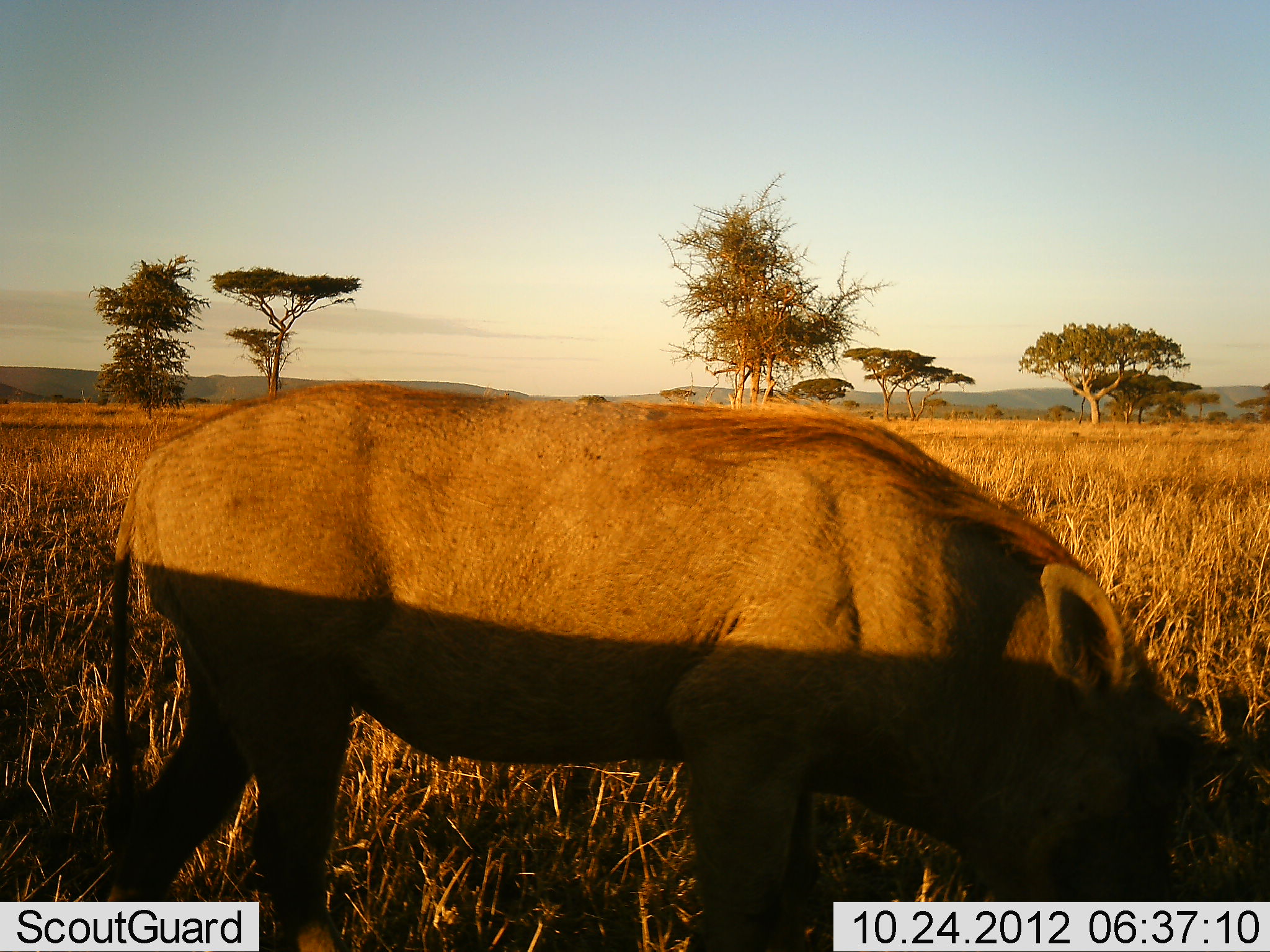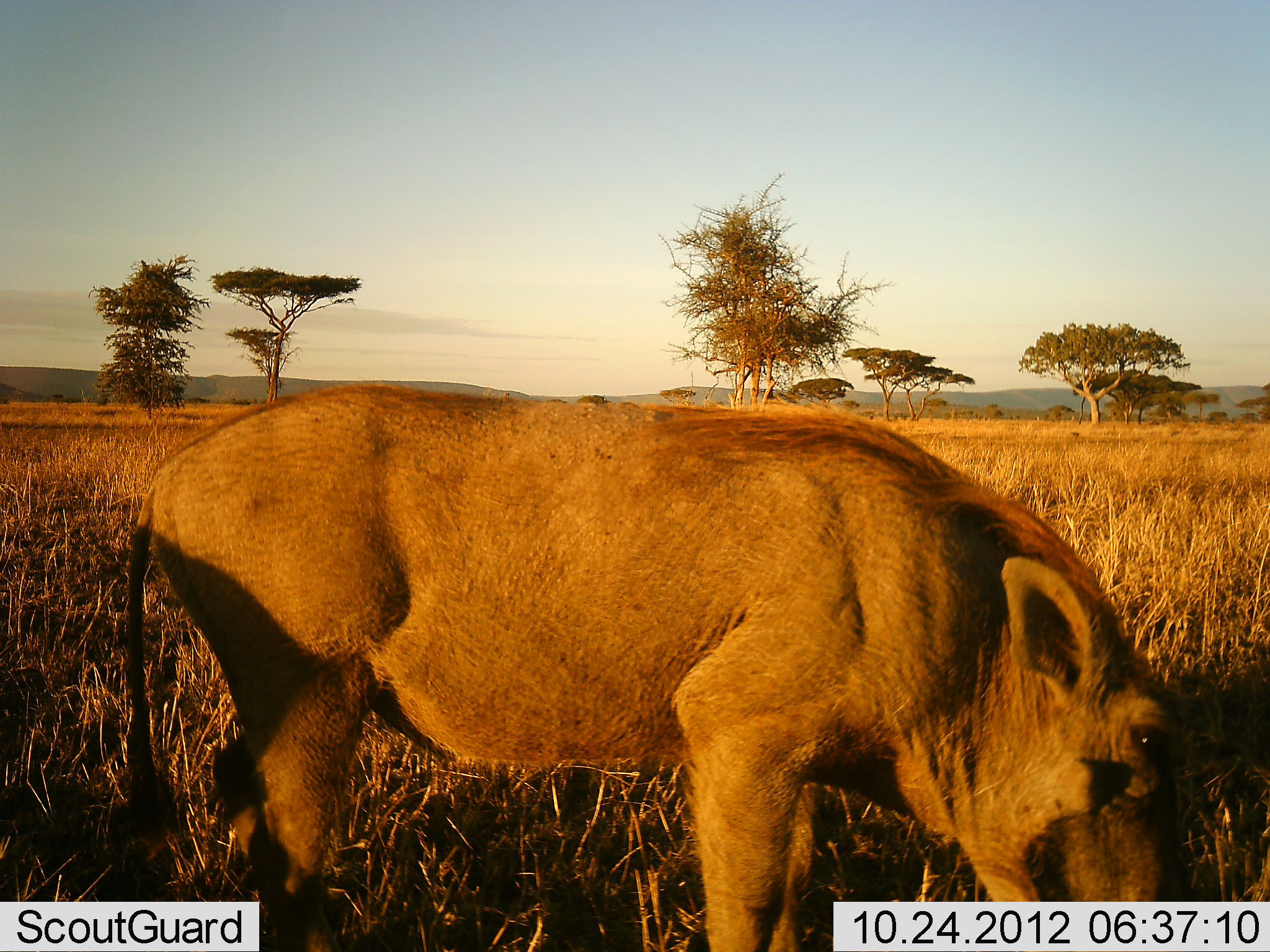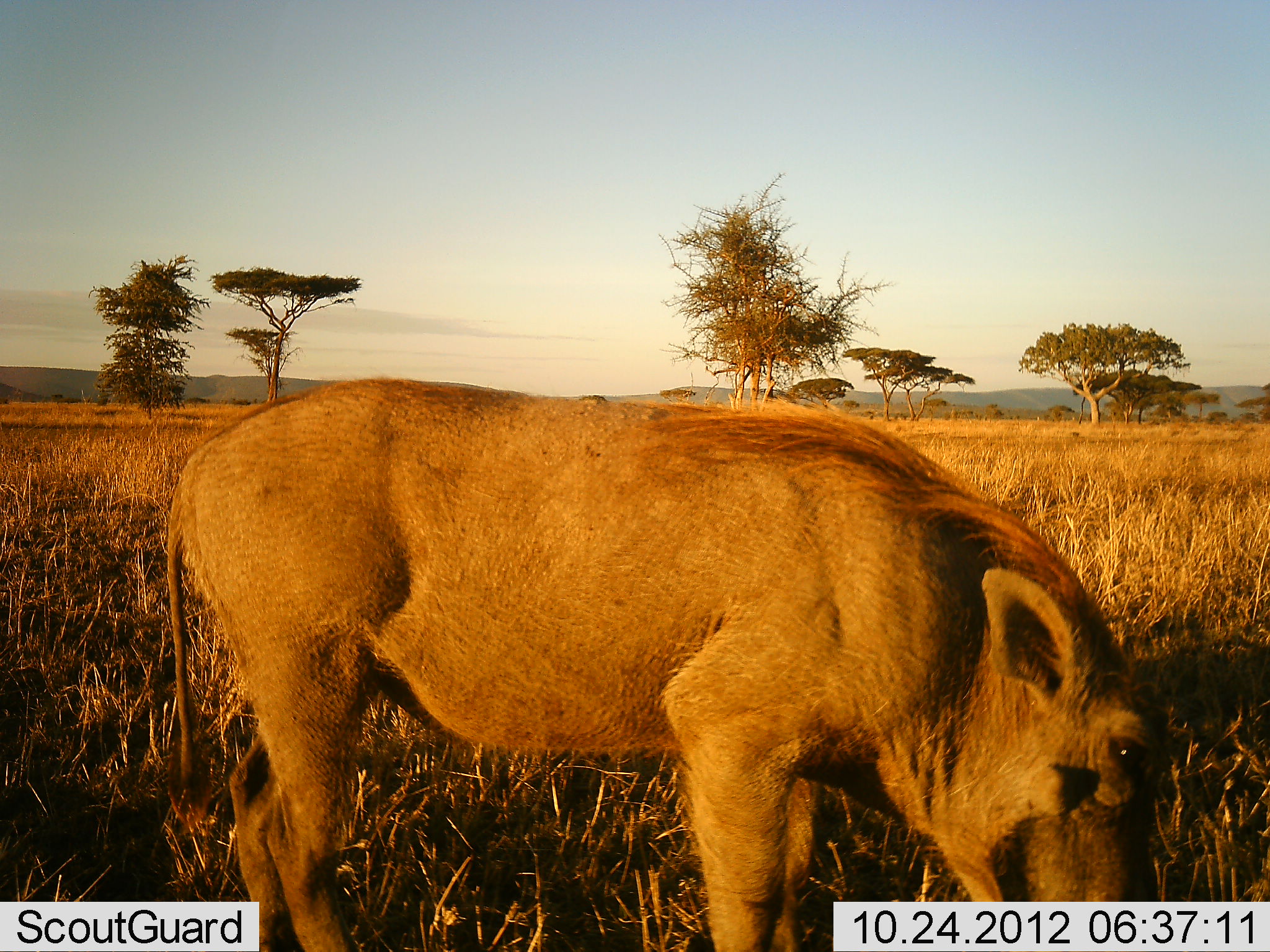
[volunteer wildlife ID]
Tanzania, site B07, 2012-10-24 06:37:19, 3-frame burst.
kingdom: Animalia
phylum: Chordata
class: Mammalia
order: Artiodactyla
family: Suidae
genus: Phacochoerus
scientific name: Phacochoerus africanus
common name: warthog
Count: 1.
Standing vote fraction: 50%.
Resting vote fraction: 0%.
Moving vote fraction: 0%.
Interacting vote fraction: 0%.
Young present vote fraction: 0%.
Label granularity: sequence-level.